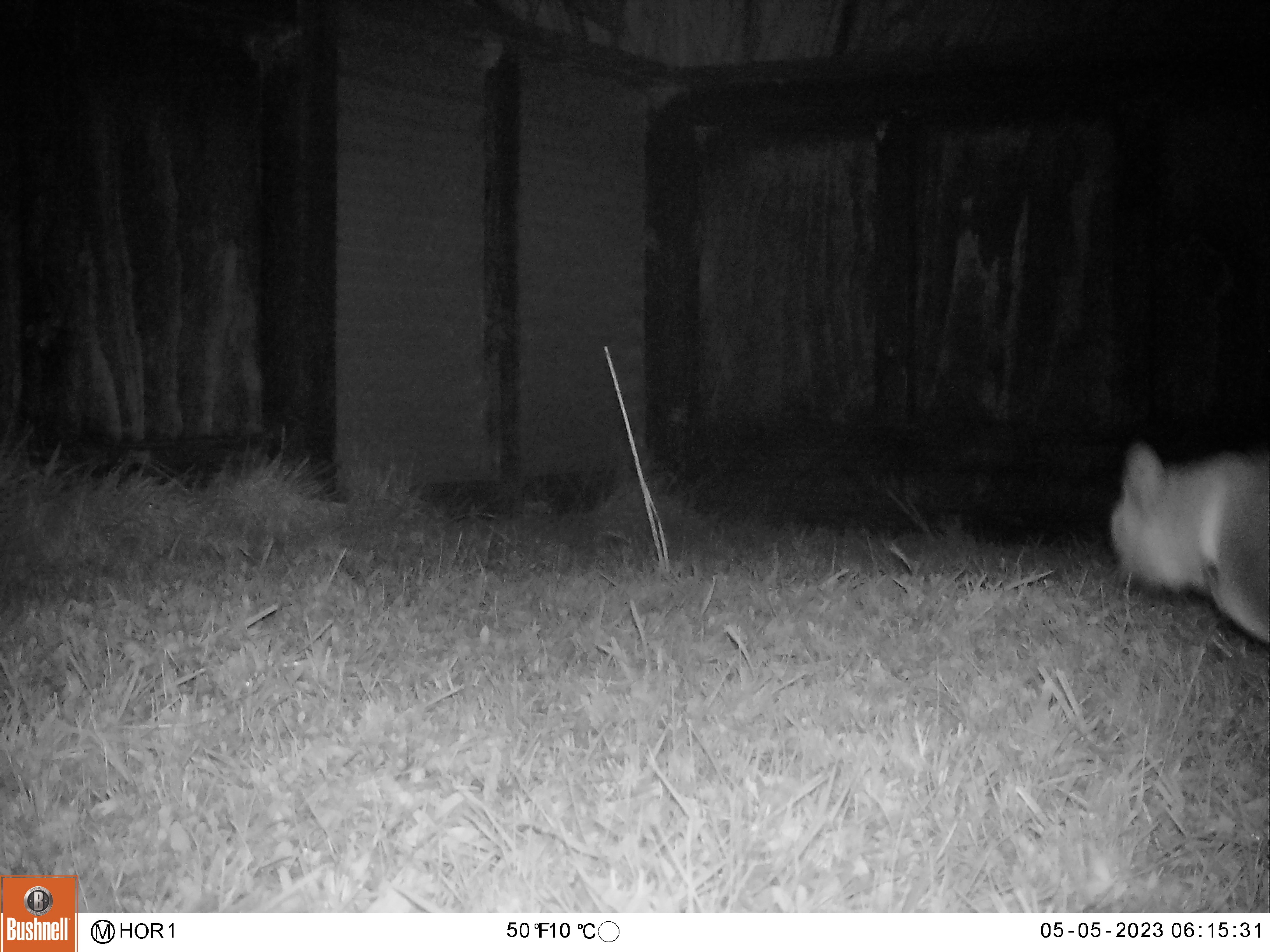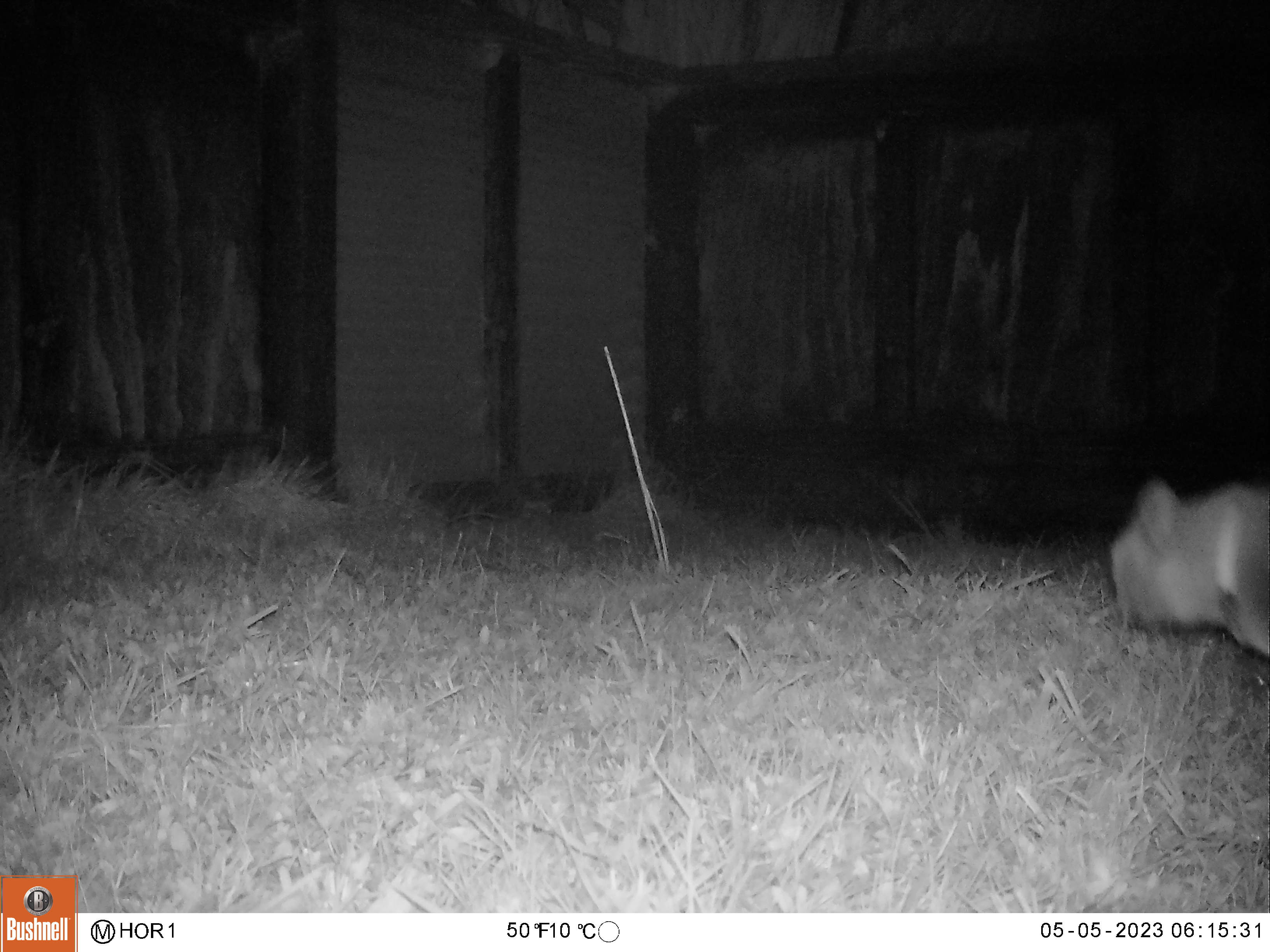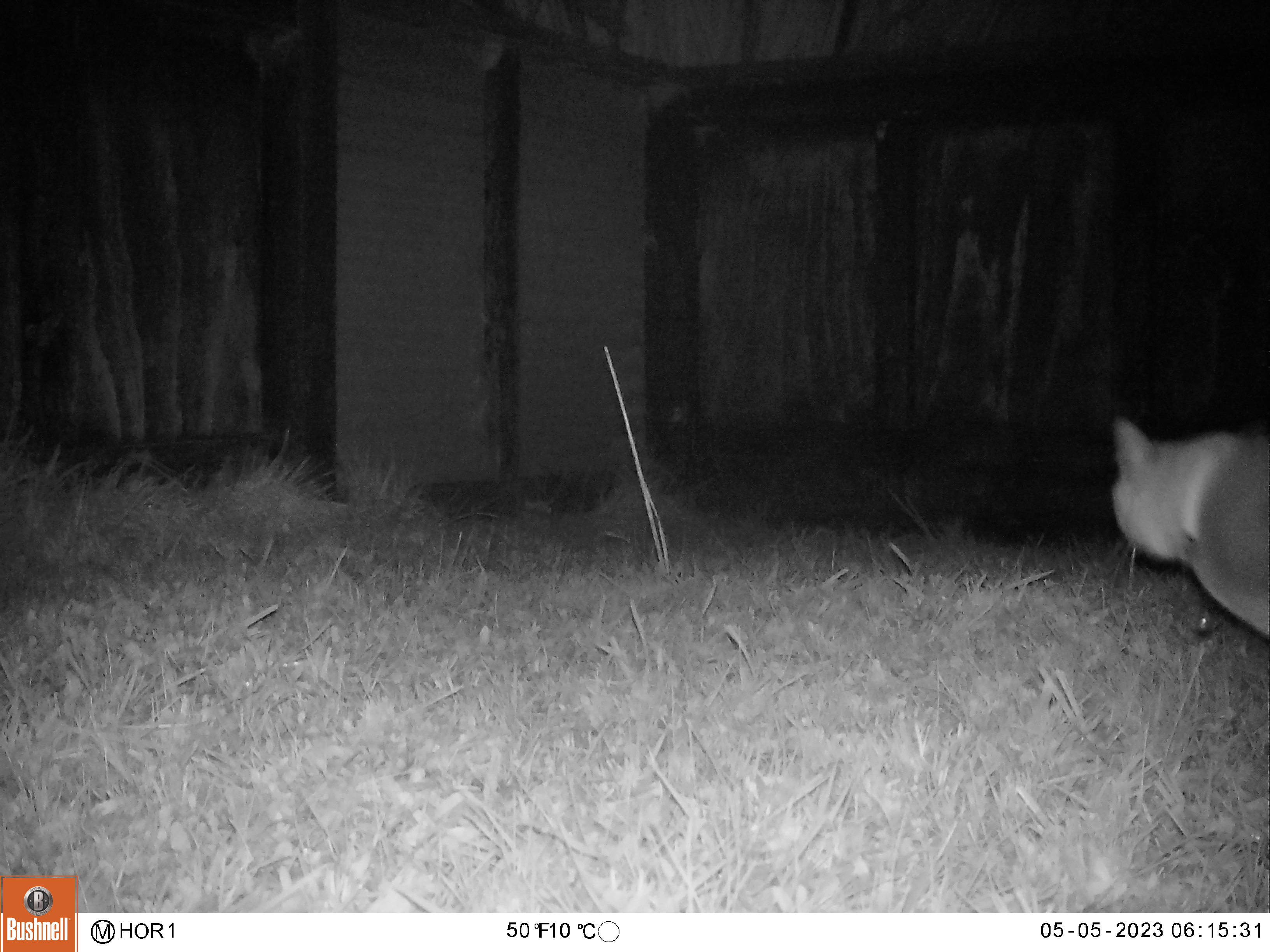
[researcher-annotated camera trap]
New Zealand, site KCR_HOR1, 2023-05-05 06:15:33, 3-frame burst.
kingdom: Animalia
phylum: Chordata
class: Mammalia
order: Carnivora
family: Felidae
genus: Felis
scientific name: Felis catus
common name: domestic cat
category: cat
Cat (domestic cat) (Felis catus).